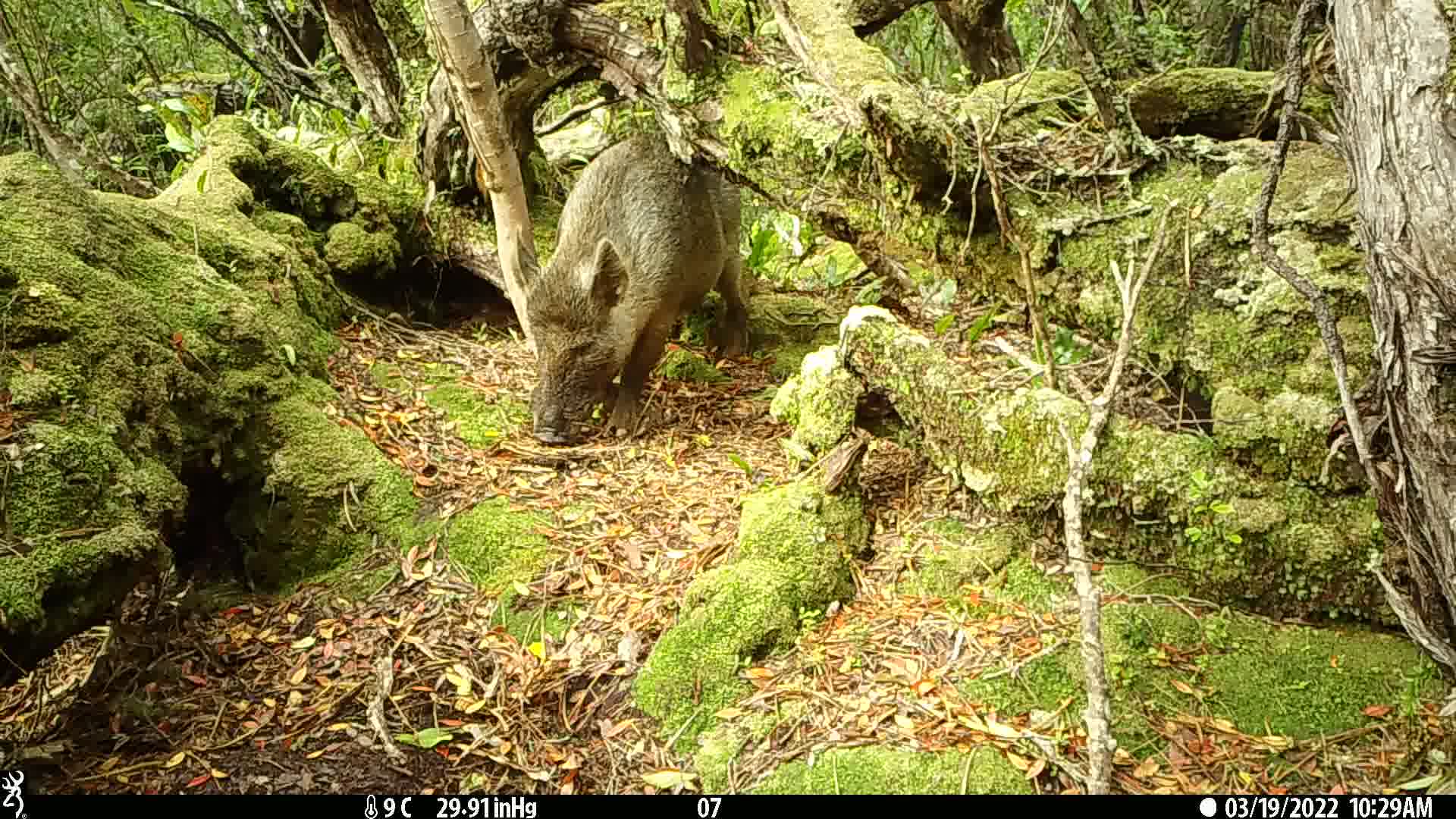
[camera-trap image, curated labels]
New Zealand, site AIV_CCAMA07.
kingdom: Animalia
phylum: Chordata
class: Mammalia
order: Artiodactyla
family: Suidae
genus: Sus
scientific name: Sus scrofa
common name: pig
Pig (Sus scrofa).